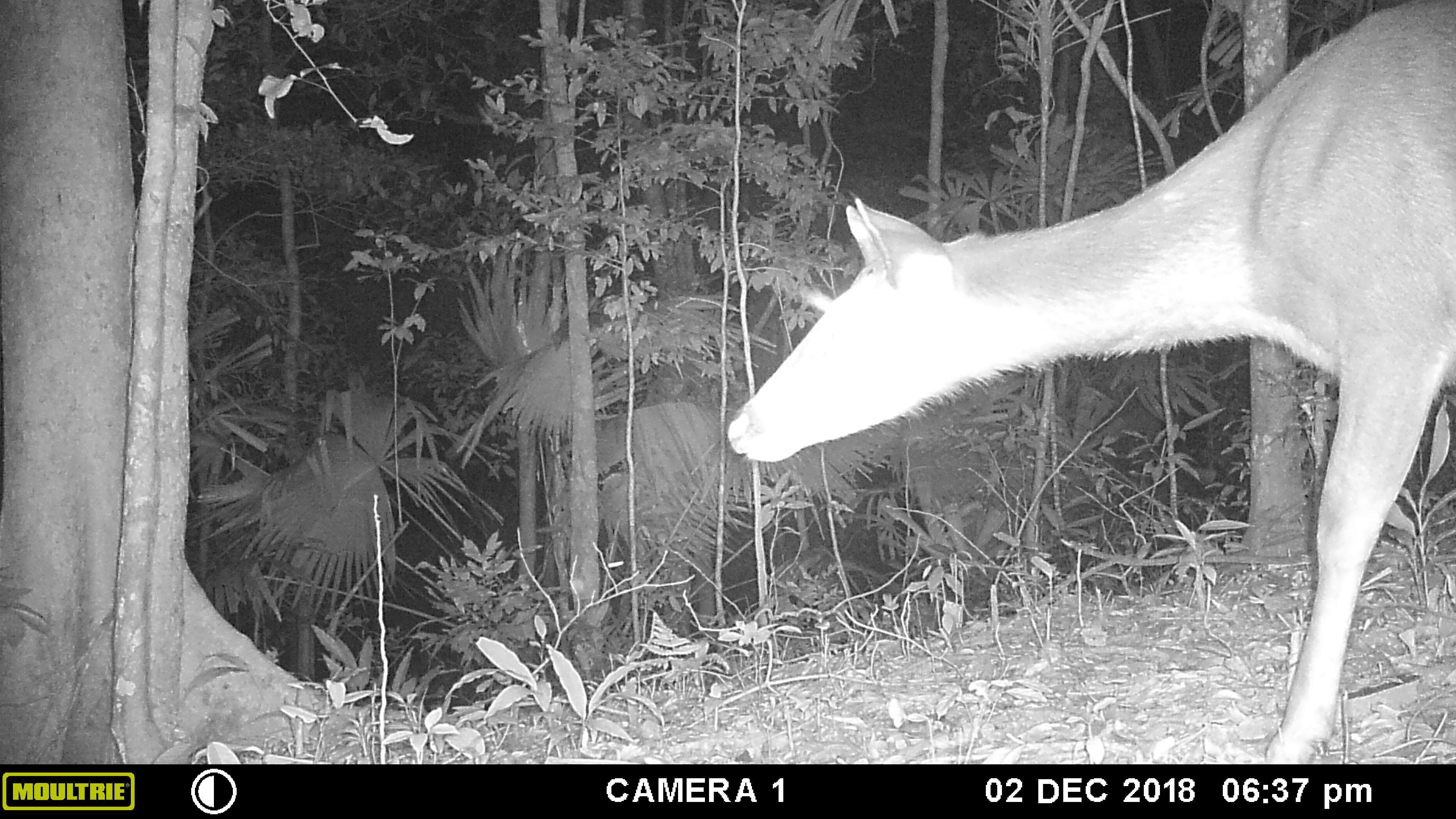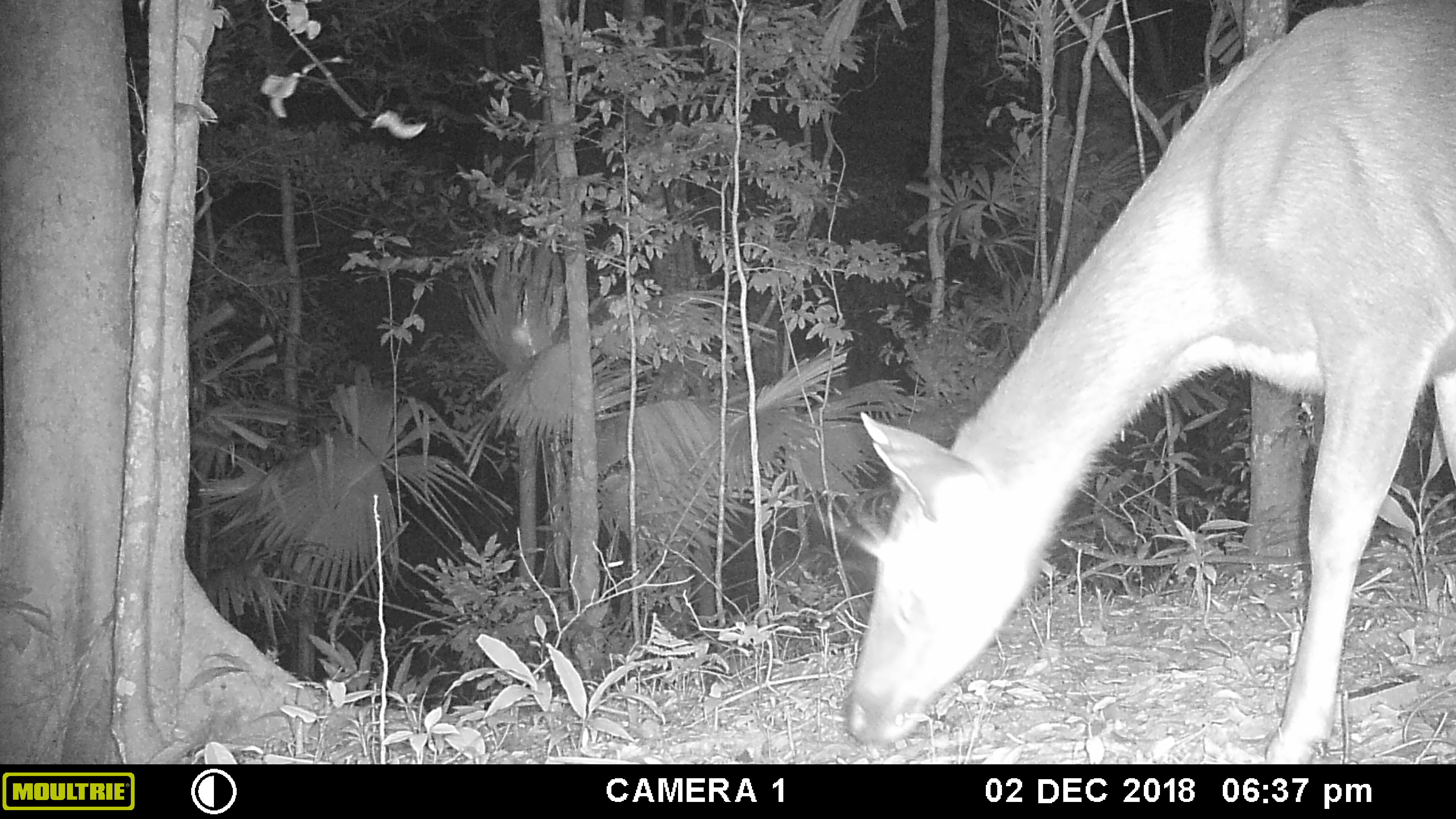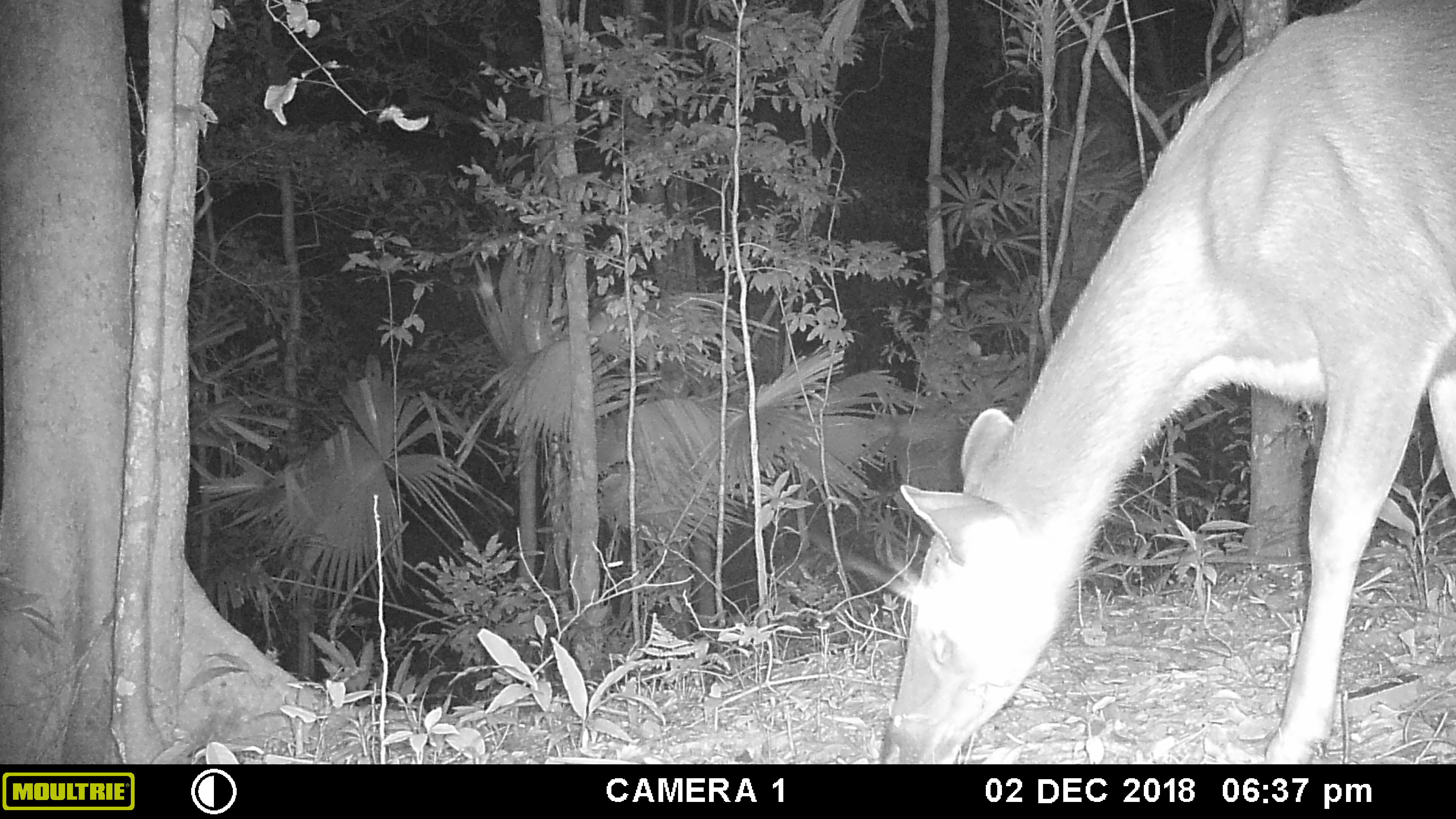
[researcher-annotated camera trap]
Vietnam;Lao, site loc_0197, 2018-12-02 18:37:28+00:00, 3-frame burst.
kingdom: Animalia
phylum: Chordata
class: Mammalia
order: Artiodactyla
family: Cervidae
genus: Rusa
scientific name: Rusa unicolor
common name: sambar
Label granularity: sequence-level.